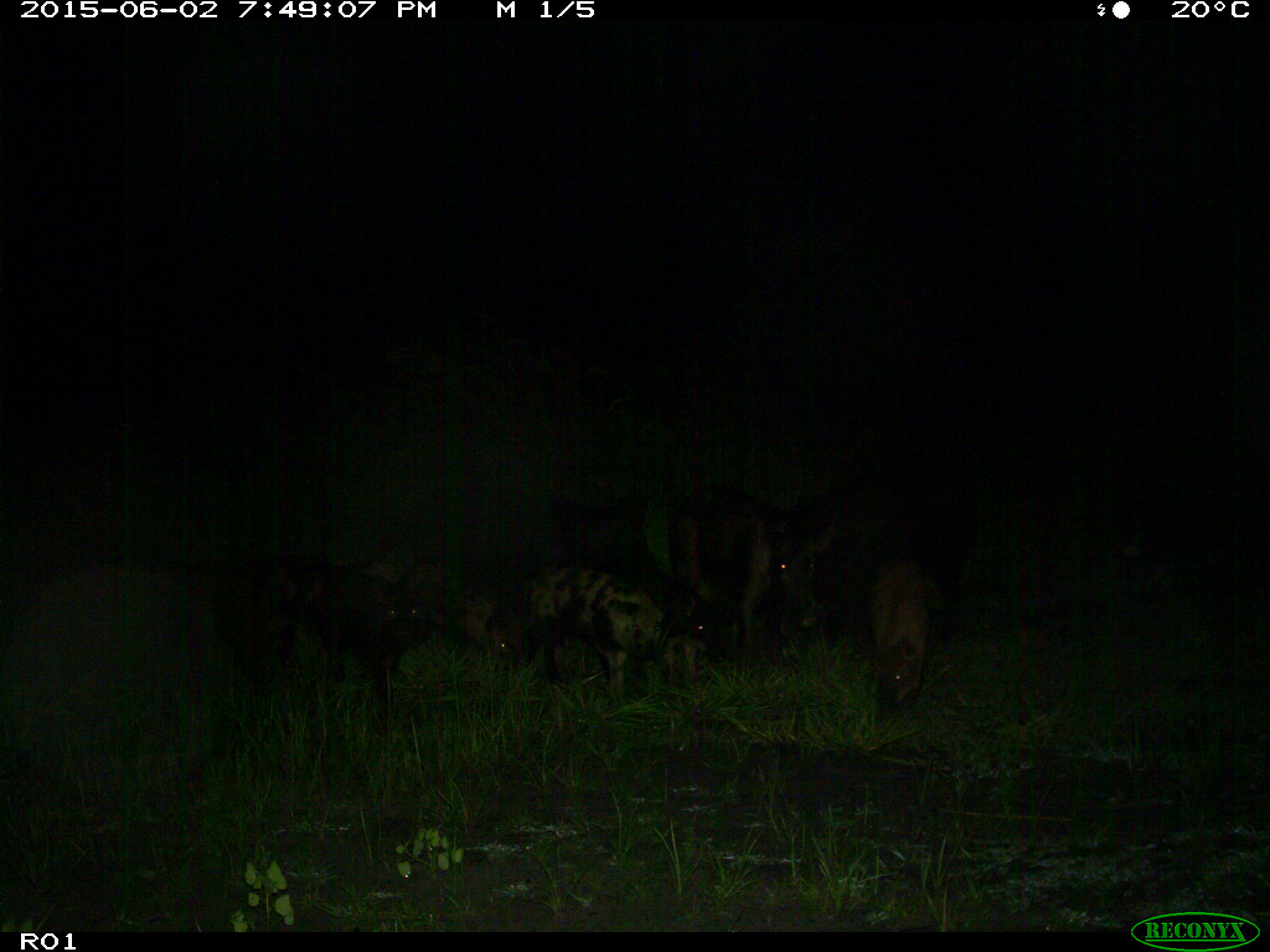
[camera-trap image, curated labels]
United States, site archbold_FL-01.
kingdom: Animalia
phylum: Chordata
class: Mammalia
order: Artiodactyla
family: Suidae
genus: Sus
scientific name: Sus scrofa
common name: wild boar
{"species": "Sus scrofa (wild boar)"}